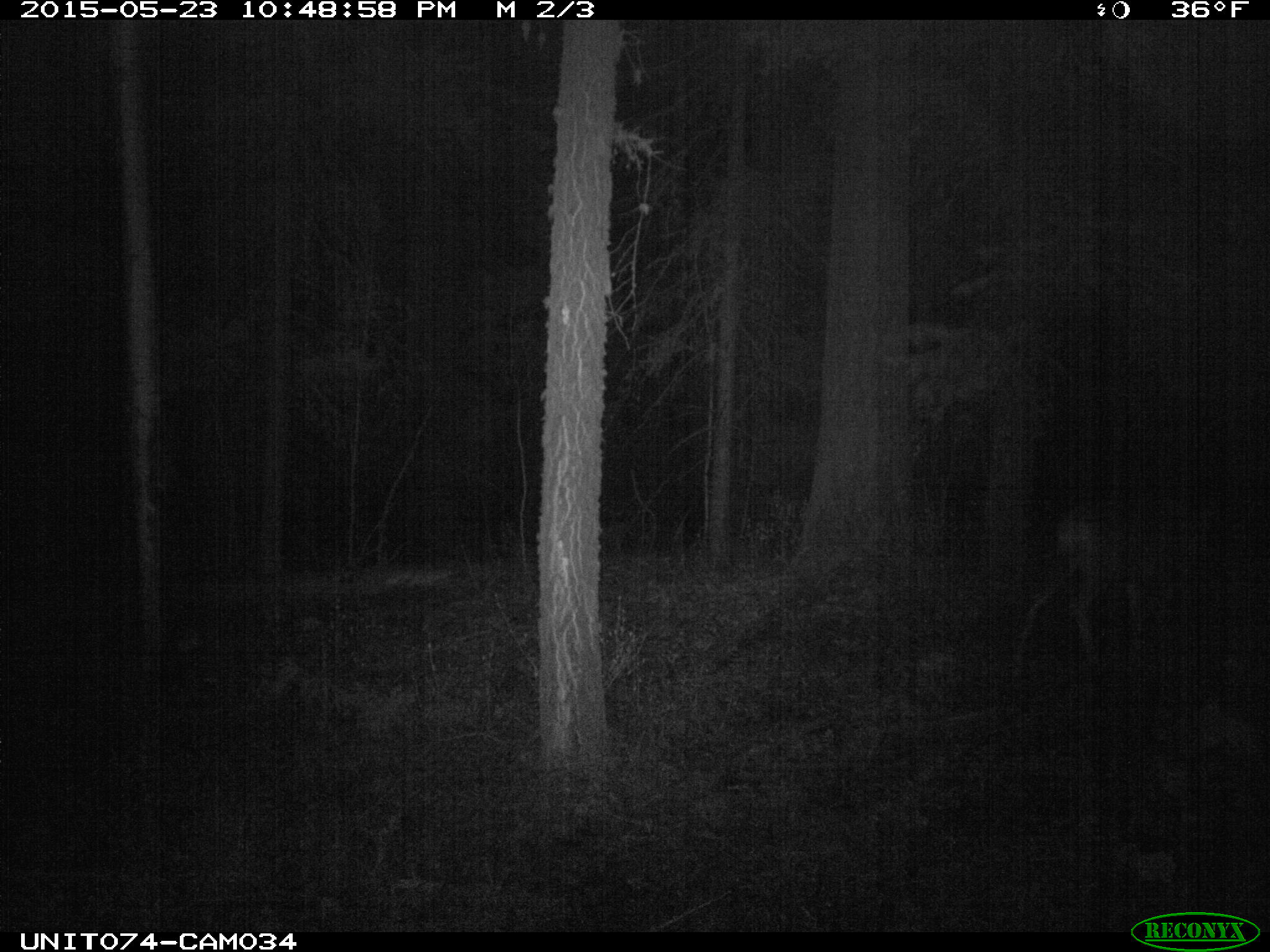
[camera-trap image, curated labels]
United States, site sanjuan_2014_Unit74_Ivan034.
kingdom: Animalia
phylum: Chordata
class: Mammalia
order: Artiodactyla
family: Cervidae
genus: Odocoileus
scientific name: Odocoileus hemionus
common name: mule deer